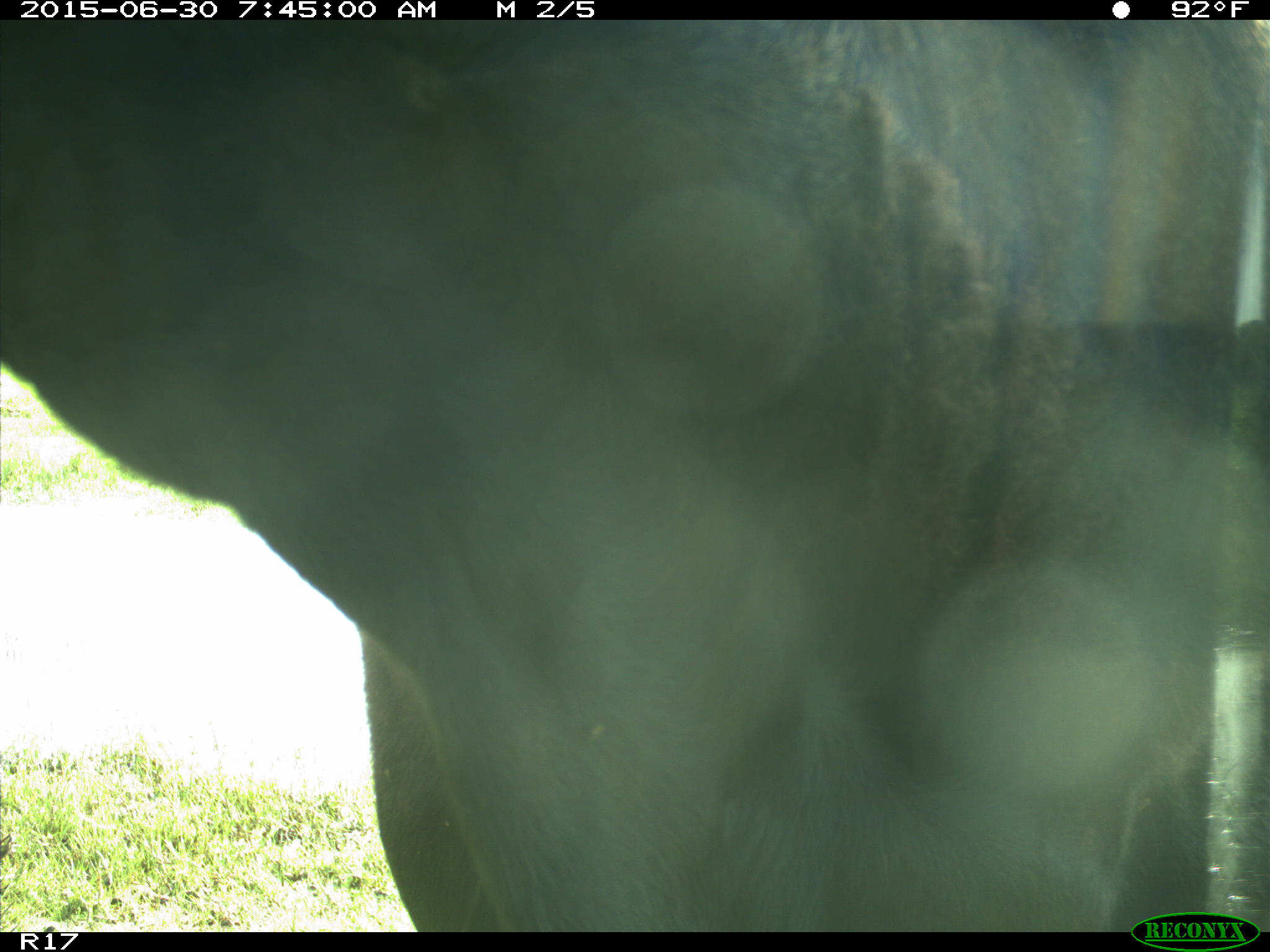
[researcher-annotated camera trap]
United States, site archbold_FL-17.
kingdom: Animalia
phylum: Chordata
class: Mammalia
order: Artiodactyla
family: Bovidae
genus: Bos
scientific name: Bos taurus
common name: domestic cow